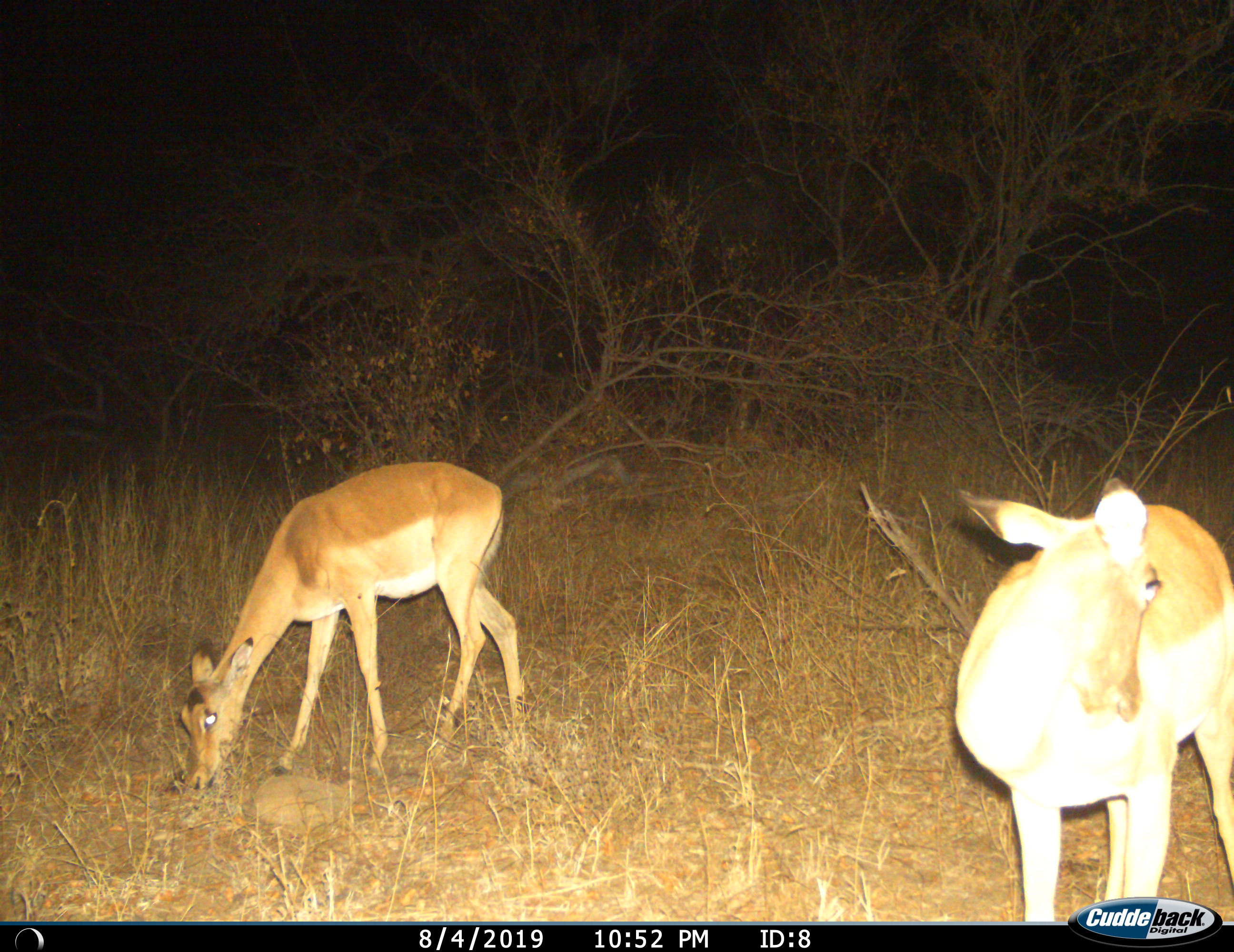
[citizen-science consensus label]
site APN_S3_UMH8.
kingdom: Animalia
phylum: Chordata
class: Mammalia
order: Artiodactyla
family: Bovidae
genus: Aepyceros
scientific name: Aepyceros melampus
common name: impala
Impala (Aepyceros melampus), count 2. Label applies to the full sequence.